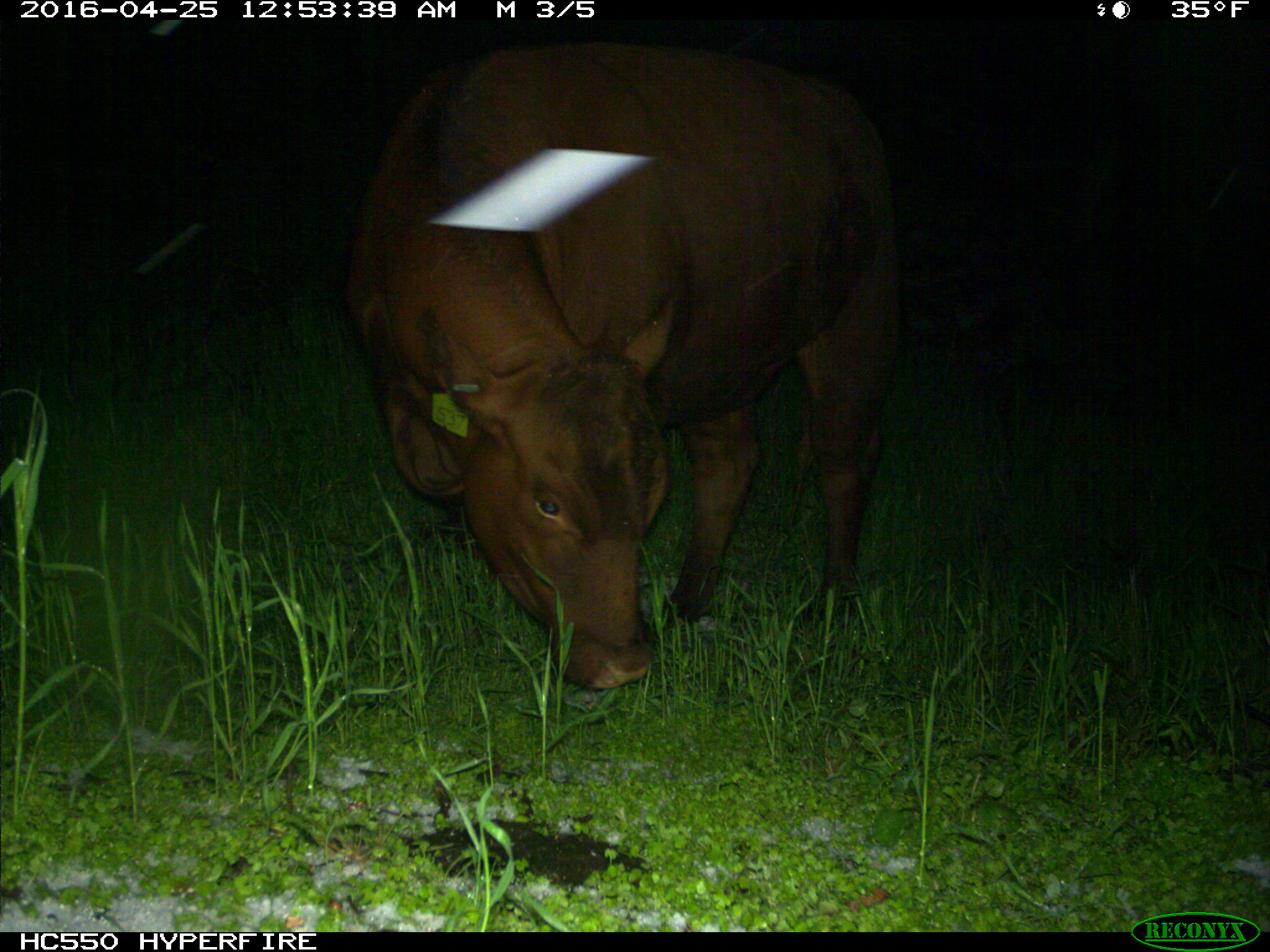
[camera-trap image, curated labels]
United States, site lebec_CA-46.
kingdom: Animalia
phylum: Chordata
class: Mammalia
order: Artiodactyla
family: Bovidae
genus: Bos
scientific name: Bos taurus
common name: domestic cow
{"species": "Bos taurus (domestic cow)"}